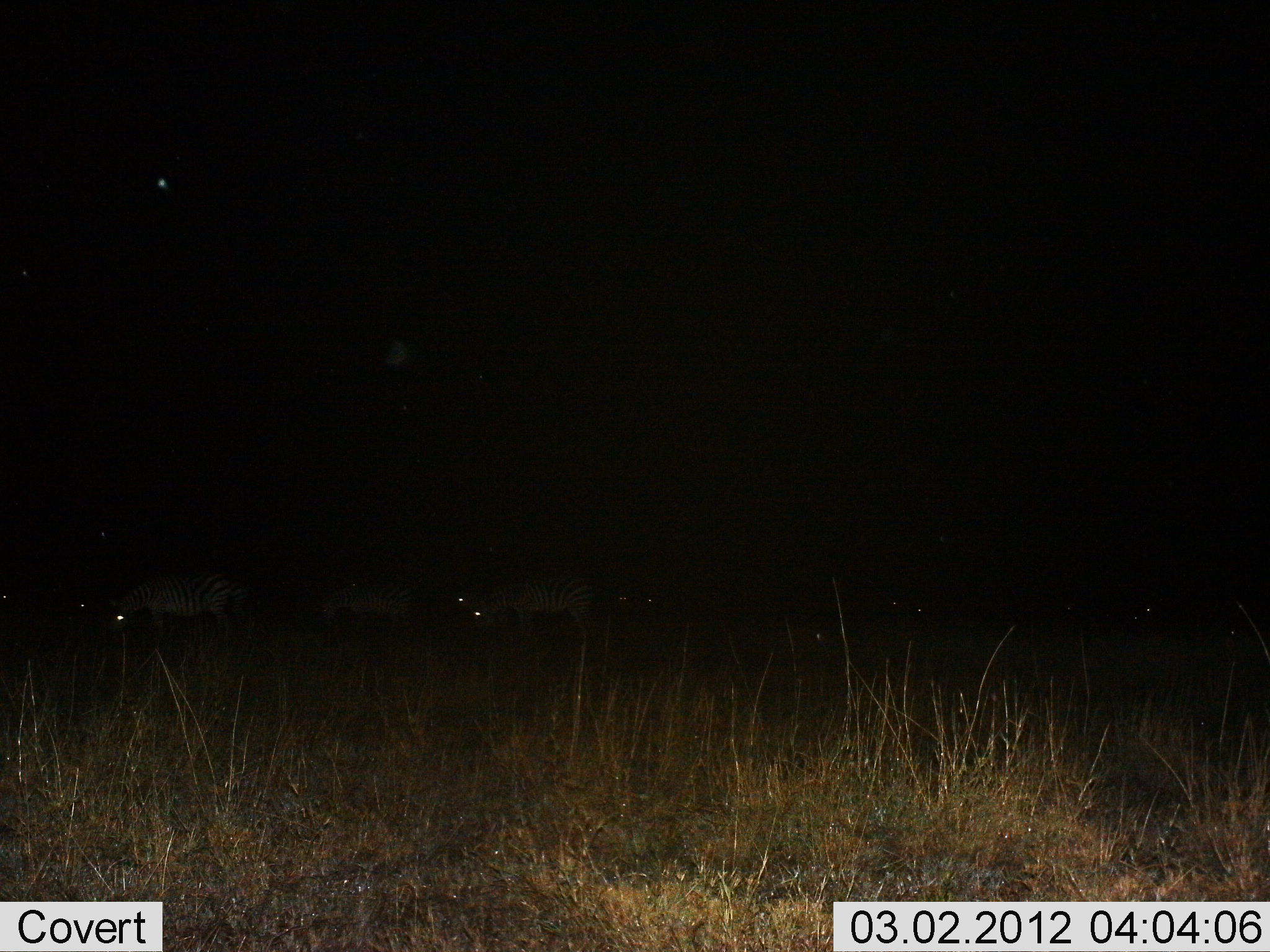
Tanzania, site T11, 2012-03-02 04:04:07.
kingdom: Animalia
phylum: Chordata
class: Mammalia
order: Perissodactyla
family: Equidae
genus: Equus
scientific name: Equus quagga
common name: plains zebra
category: zebra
Zebra (plains zebra) (Equus quagga), count 4. Behavior (volunteer vote fractions): standing 33%, resting 13%, moving 27%, interacting 0%. Young present (vote fraction): 0%. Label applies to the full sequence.